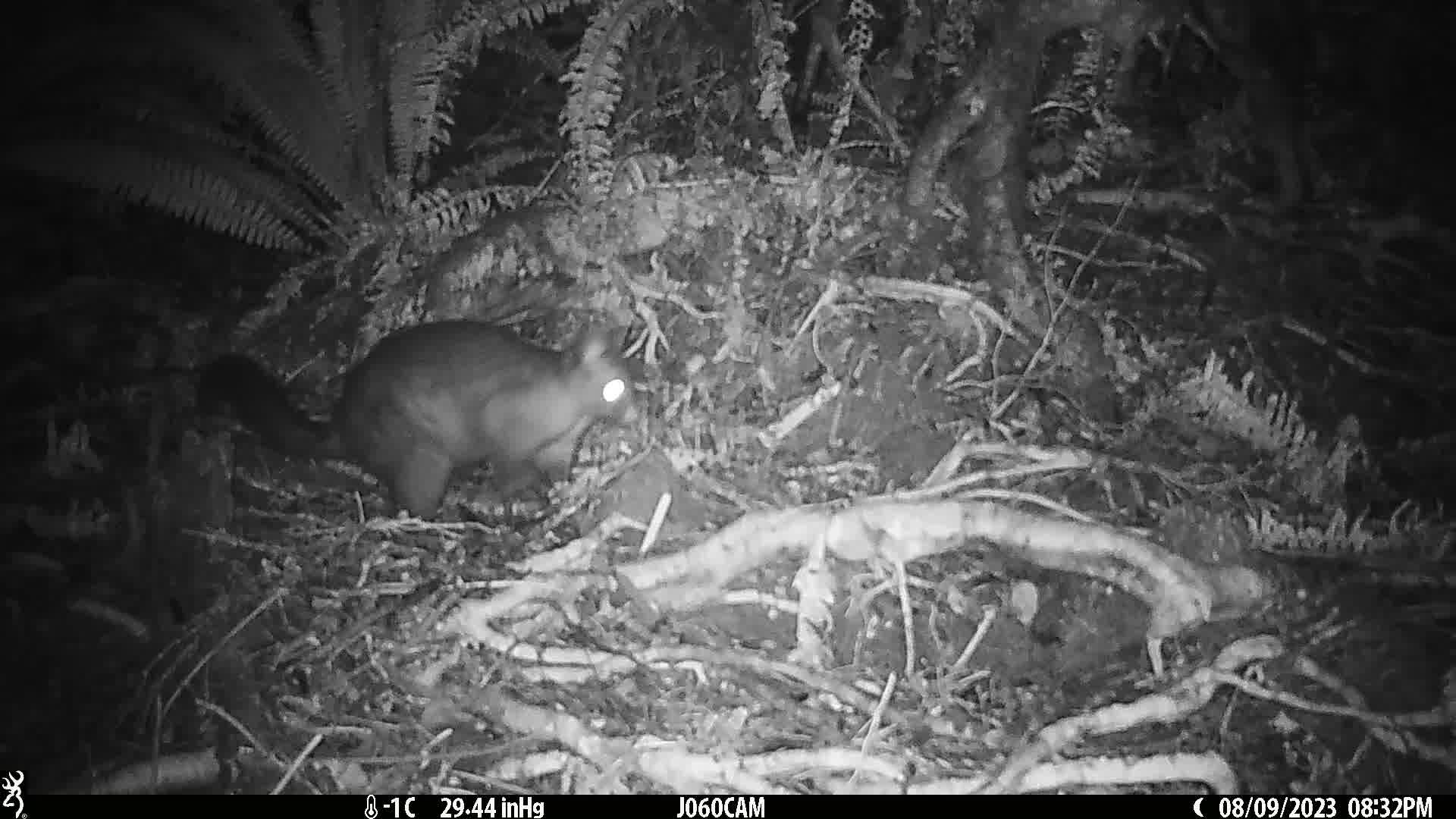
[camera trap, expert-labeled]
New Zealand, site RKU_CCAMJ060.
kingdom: Animalia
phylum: Chordata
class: Mammalia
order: Diprotodontia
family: Phalangeridae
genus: Trichosurus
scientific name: Trichosurus vulpecula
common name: common brushtail possum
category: possum